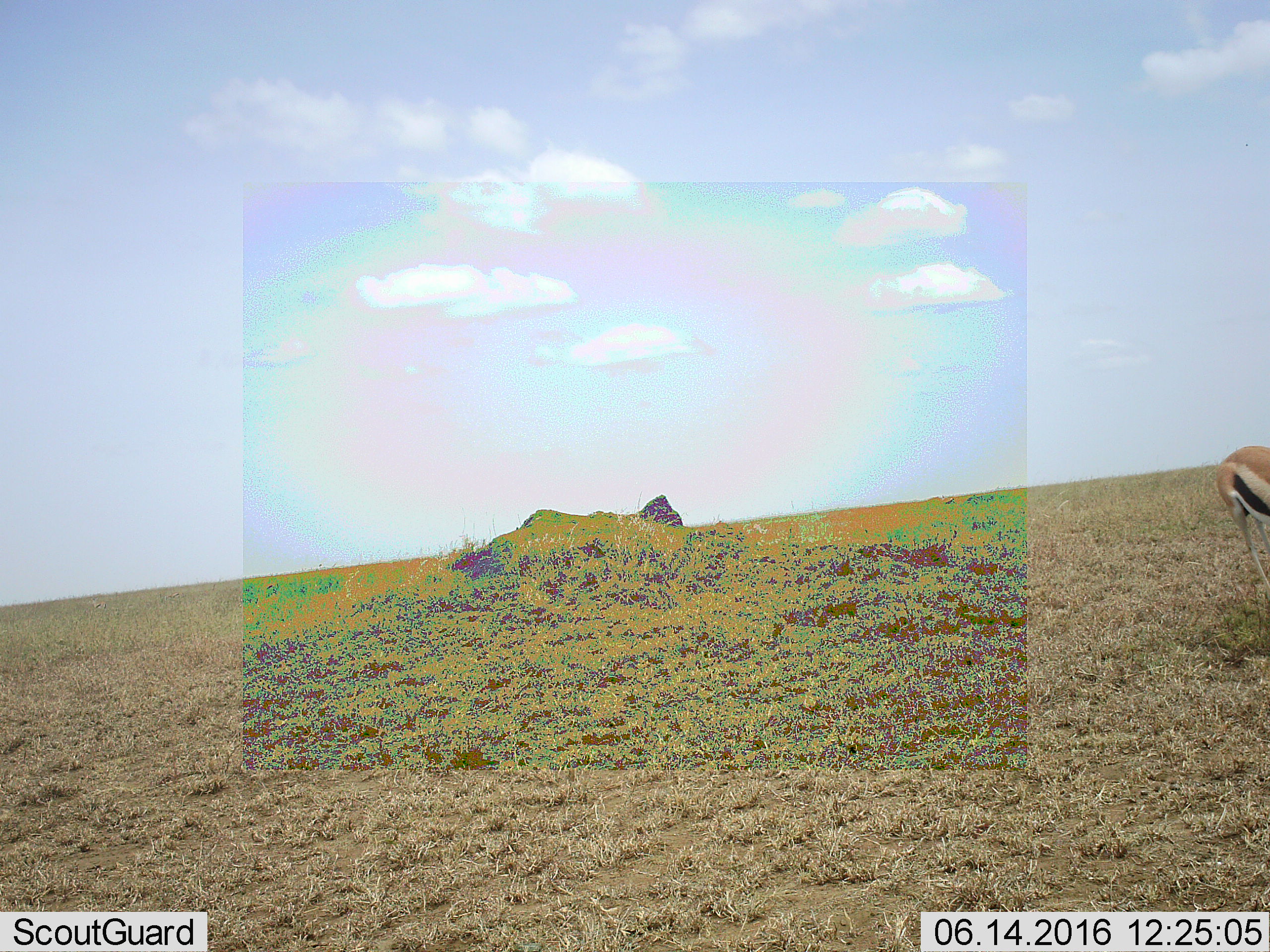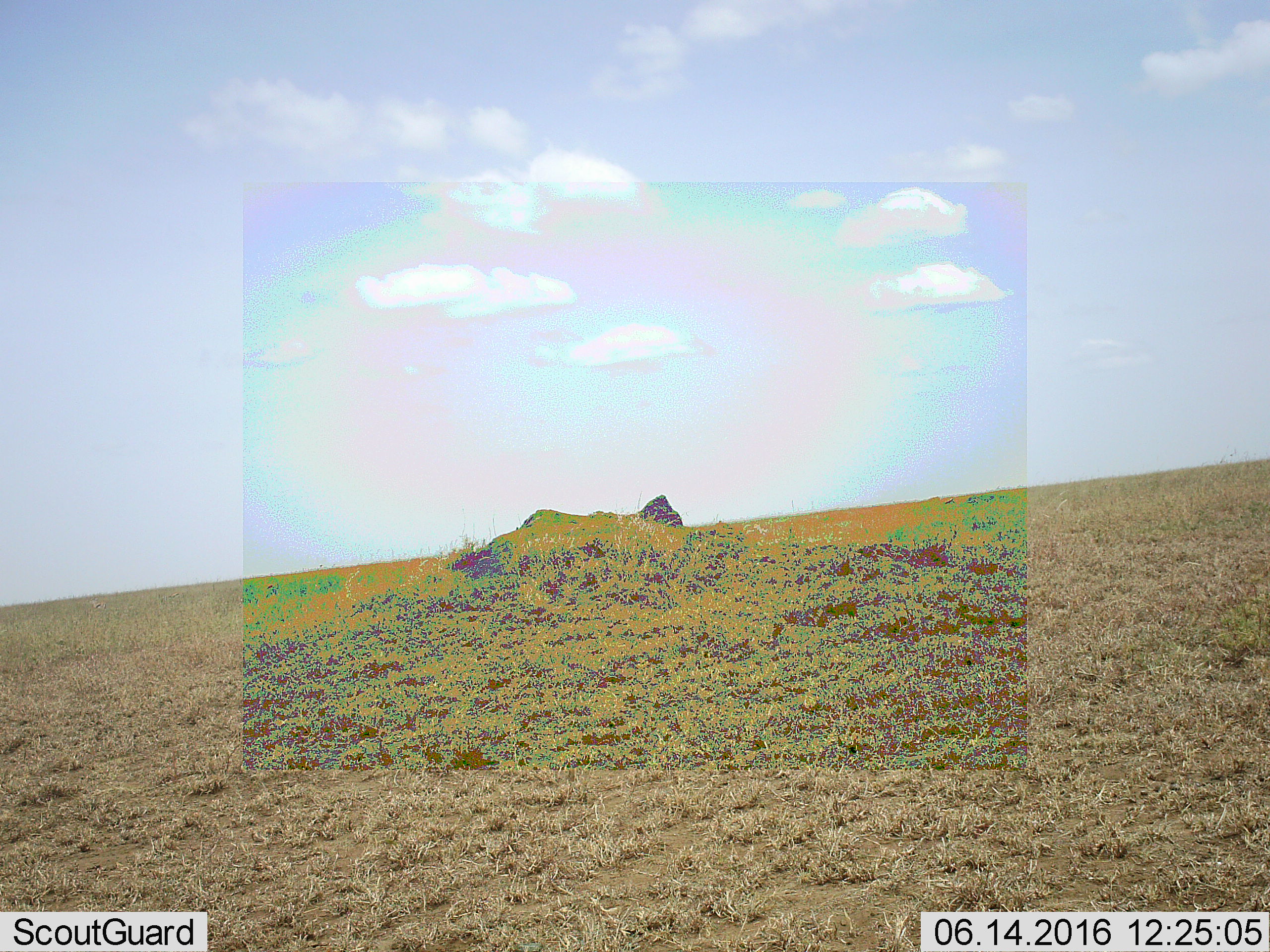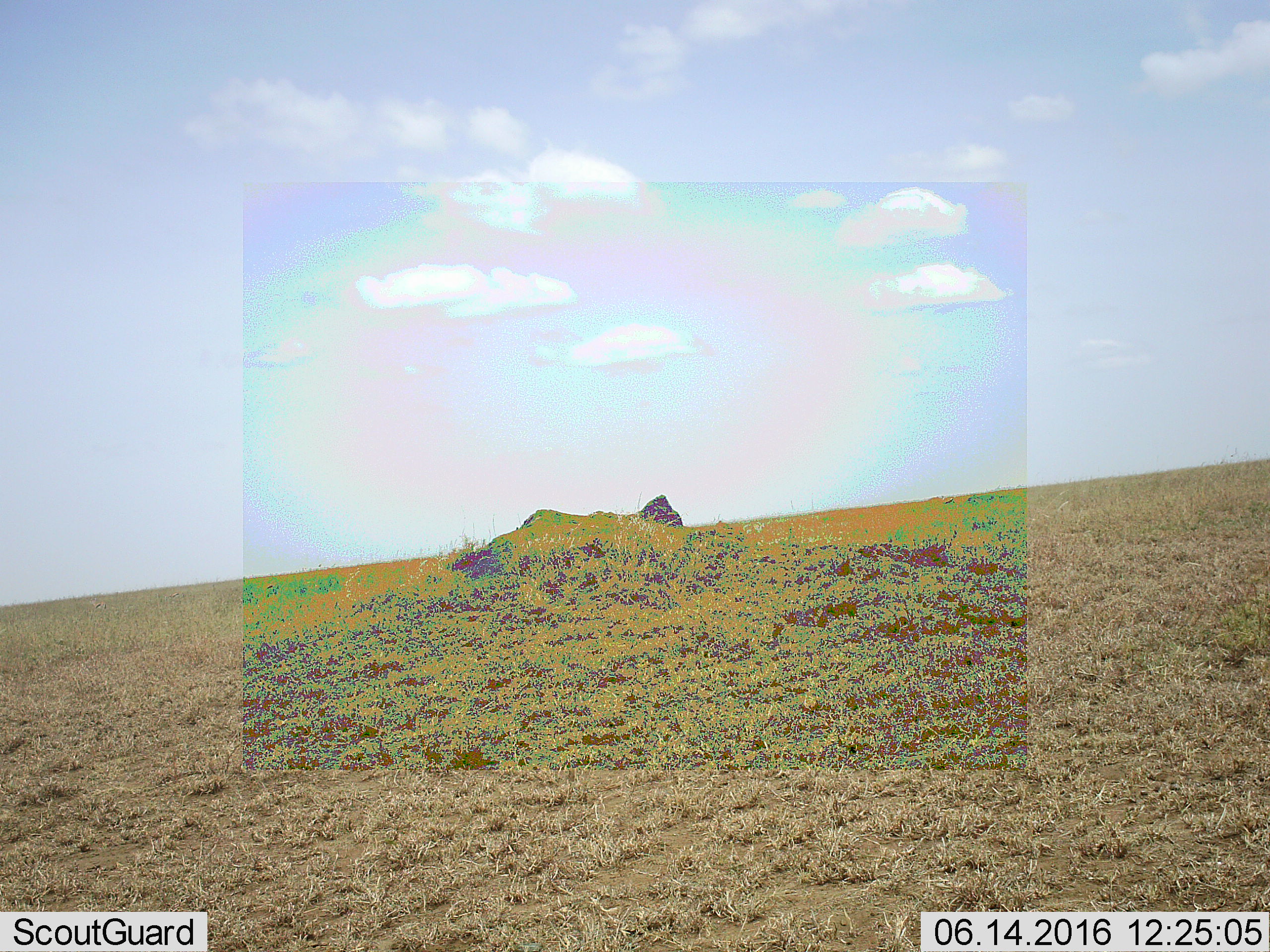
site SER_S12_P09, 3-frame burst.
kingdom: Animalia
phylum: Chordata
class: Mammalia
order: Artiodactyla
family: Bovidae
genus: Eudorcas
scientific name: Eudorcas thomsonii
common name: thomson's gazelle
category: gazellethomsons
Gazellethomsons (thomson's gazelle) (Eudorcas thomsonii), count 1. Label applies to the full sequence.